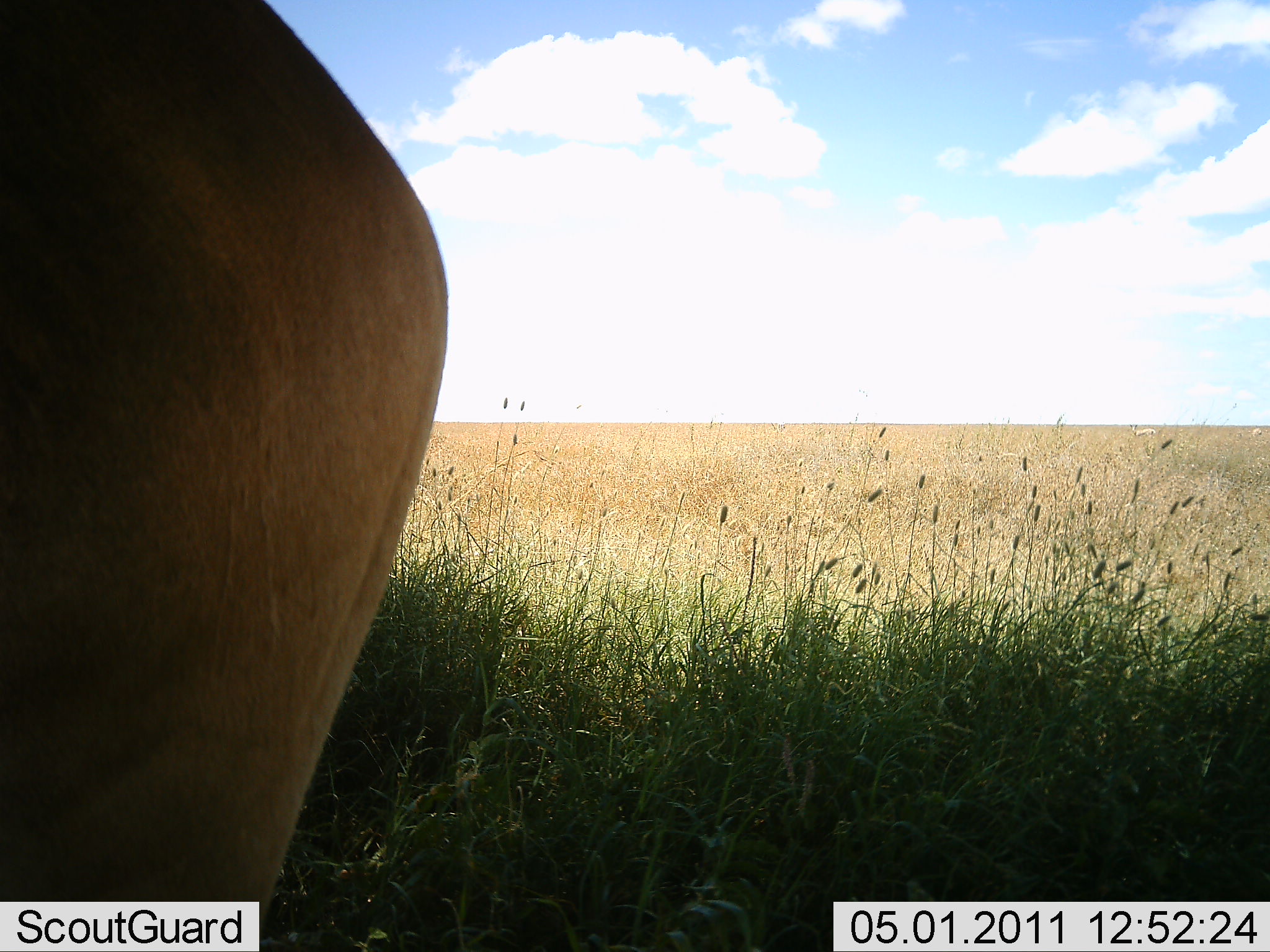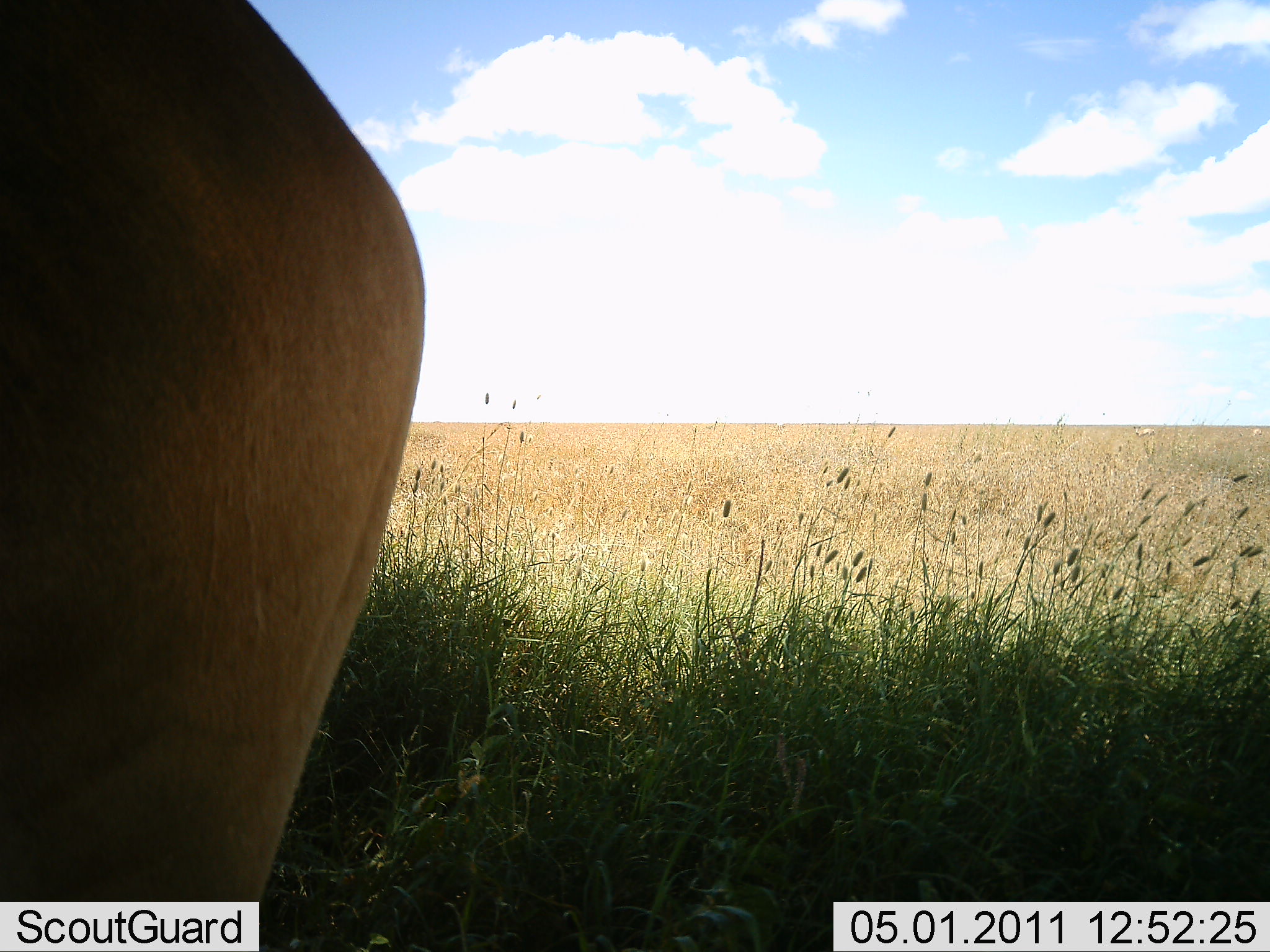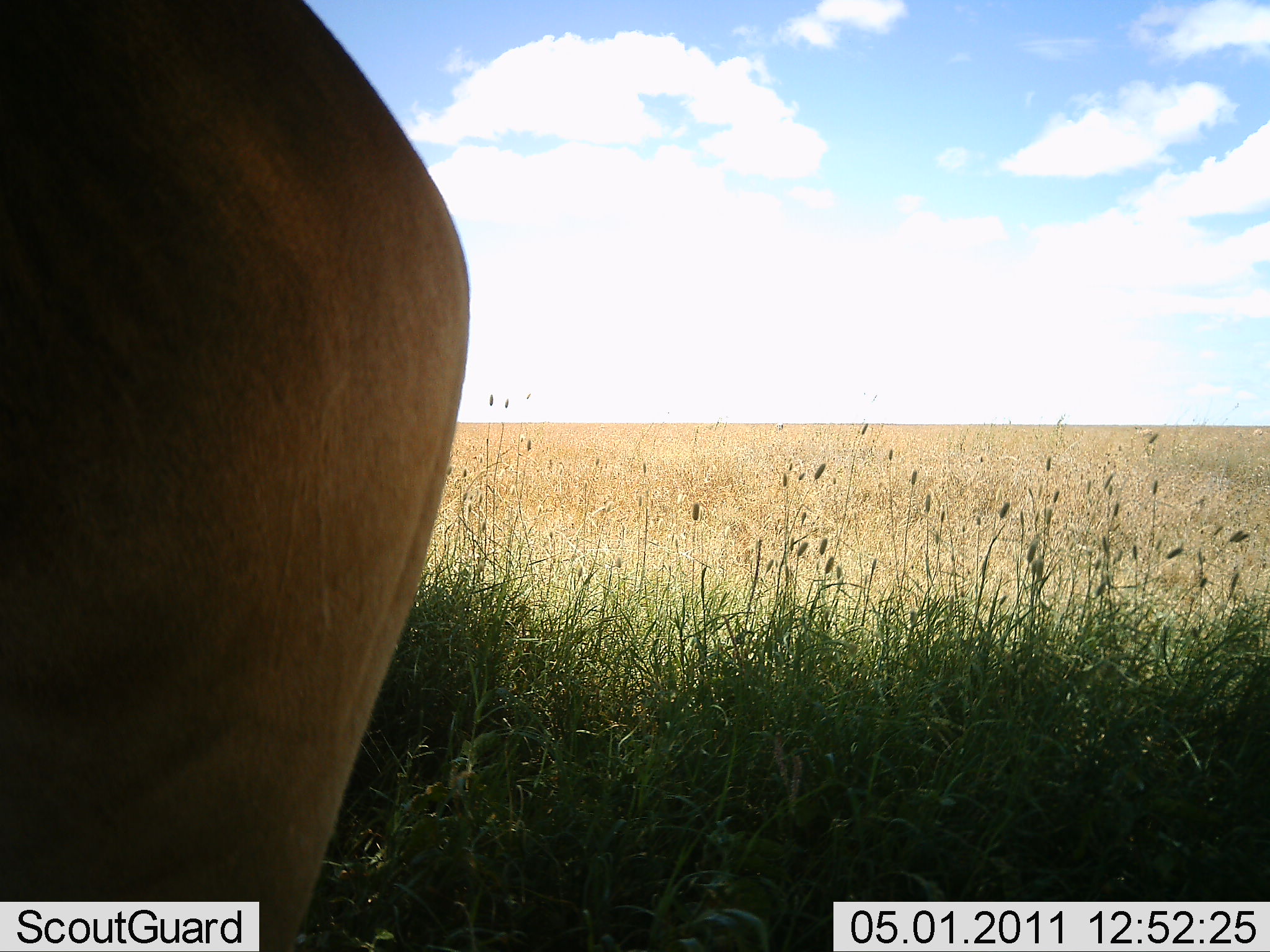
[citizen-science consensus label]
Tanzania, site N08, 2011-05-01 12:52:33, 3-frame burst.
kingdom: Animalia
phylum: Chordata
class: Mammalia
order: Artiodactyla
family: Bovidae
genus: Alcelaphus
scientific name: Alcelaphus buselaphus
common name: hartebeest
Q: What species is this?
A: Hartebeest (Alcelaphus buselaphus).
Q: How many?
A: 1.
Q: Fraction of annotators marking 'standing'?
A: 100%.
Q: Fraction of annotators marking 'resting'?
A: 0%.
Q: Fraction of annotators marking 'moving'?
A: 0%.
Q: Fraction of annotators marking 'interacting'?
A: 0%.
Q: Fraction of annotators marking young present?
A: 0%.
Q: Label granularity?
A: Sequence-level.